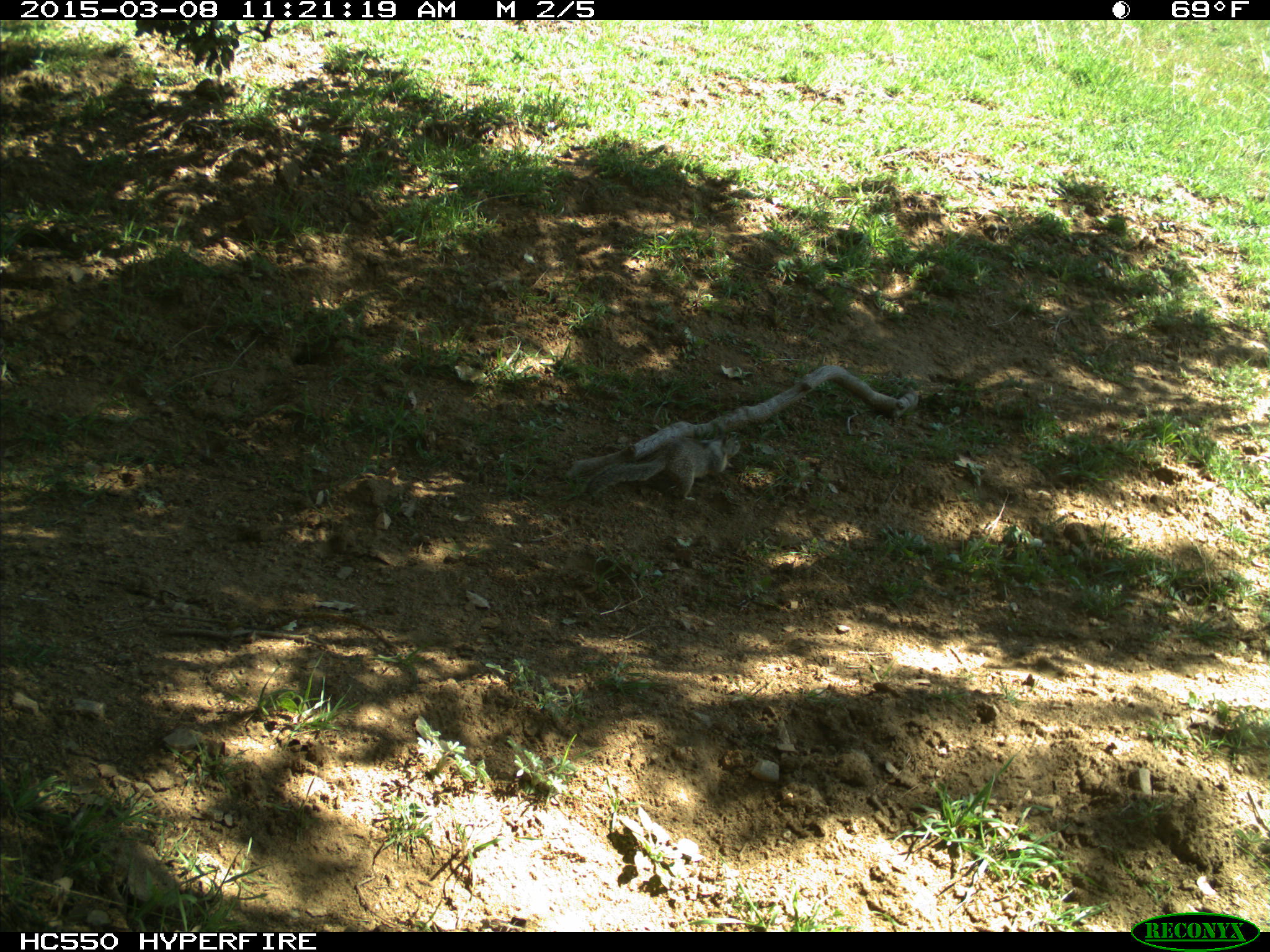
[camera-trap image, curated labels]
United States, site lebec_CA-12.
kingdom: Animalia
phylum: Chordata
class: Mammalia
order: Rodentia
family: Sciuridae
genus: Otospermophilus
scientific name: Otospermophilus beecheyi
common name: california ground squirrel